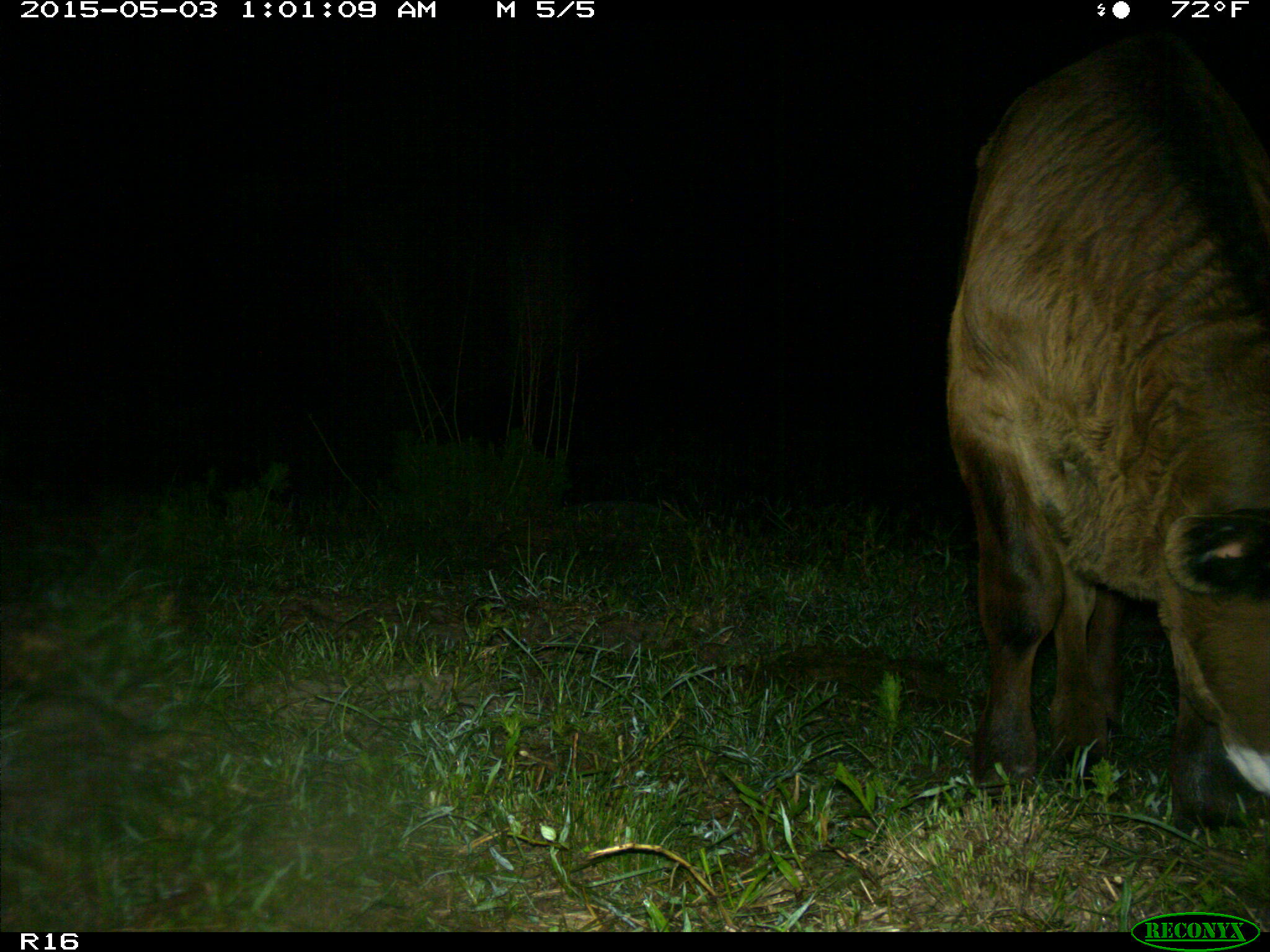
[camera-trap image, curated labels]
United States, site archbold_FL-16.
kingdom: Animalia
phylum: Chordata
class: Mammalia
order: Artiodactyla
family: Bovidae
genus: Bos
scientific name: Bos taurus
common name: domestic cow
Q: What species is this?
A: Bos taurus (domestic cow).